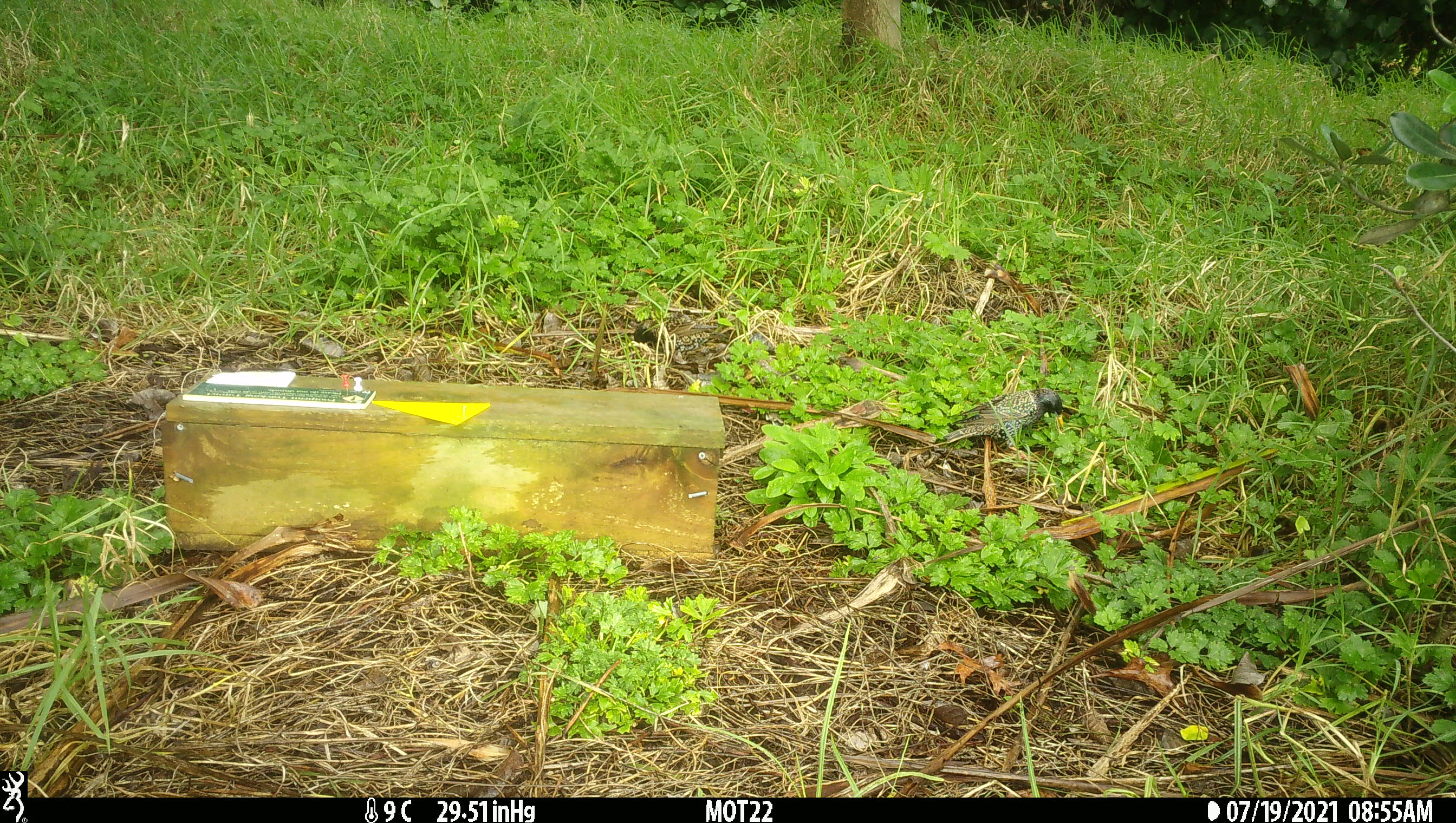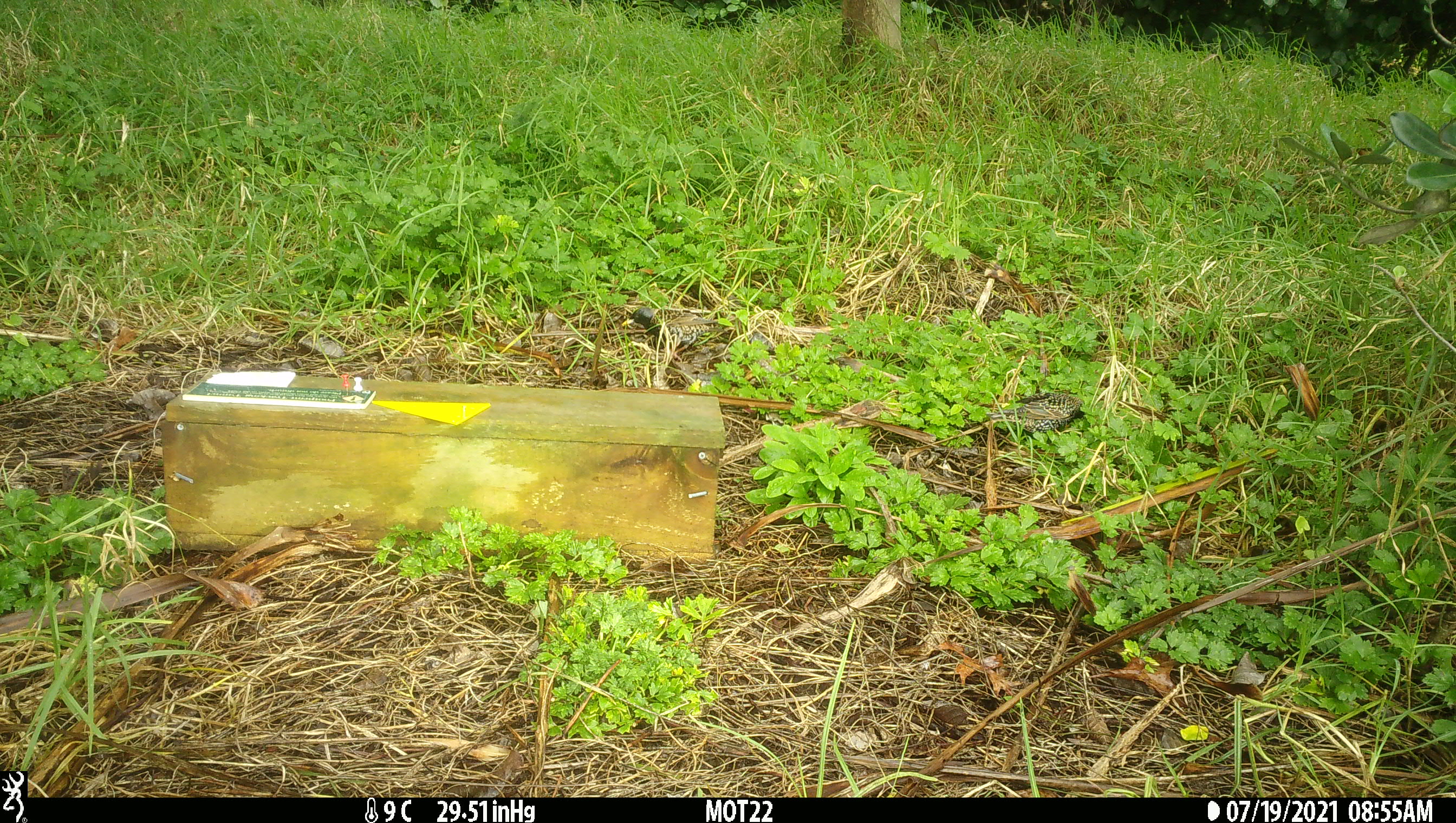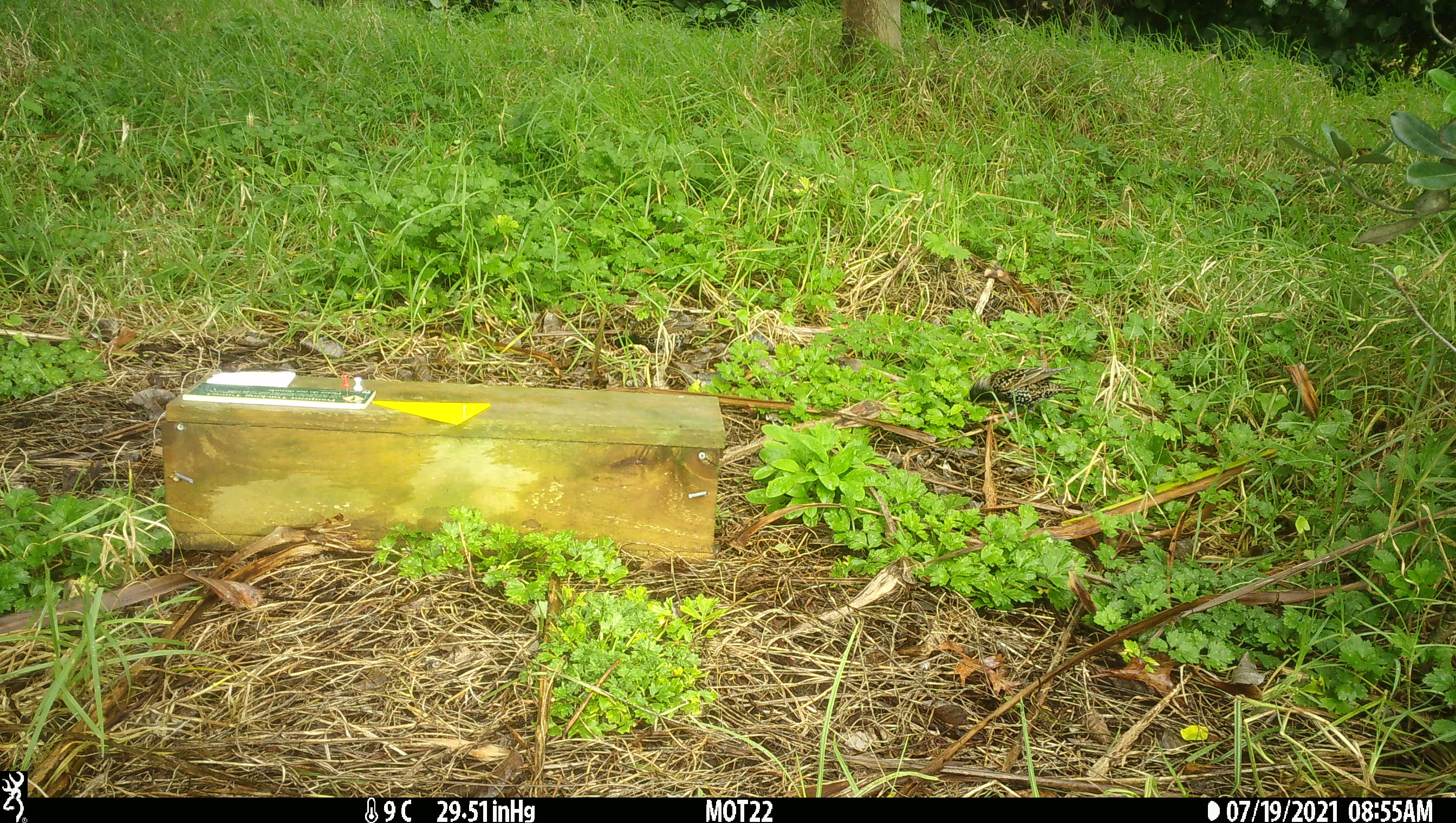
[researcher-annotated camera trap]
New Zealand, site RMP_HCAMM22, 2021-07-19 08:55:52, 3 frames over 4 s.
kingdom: Animalia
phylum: Chordata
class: Aves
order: Passeriformes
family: Sturnidae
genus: Sturnus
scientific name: Sturnus vulgaris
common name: european starling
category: starling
Starling (european starling) (Sturnus vulgaris).